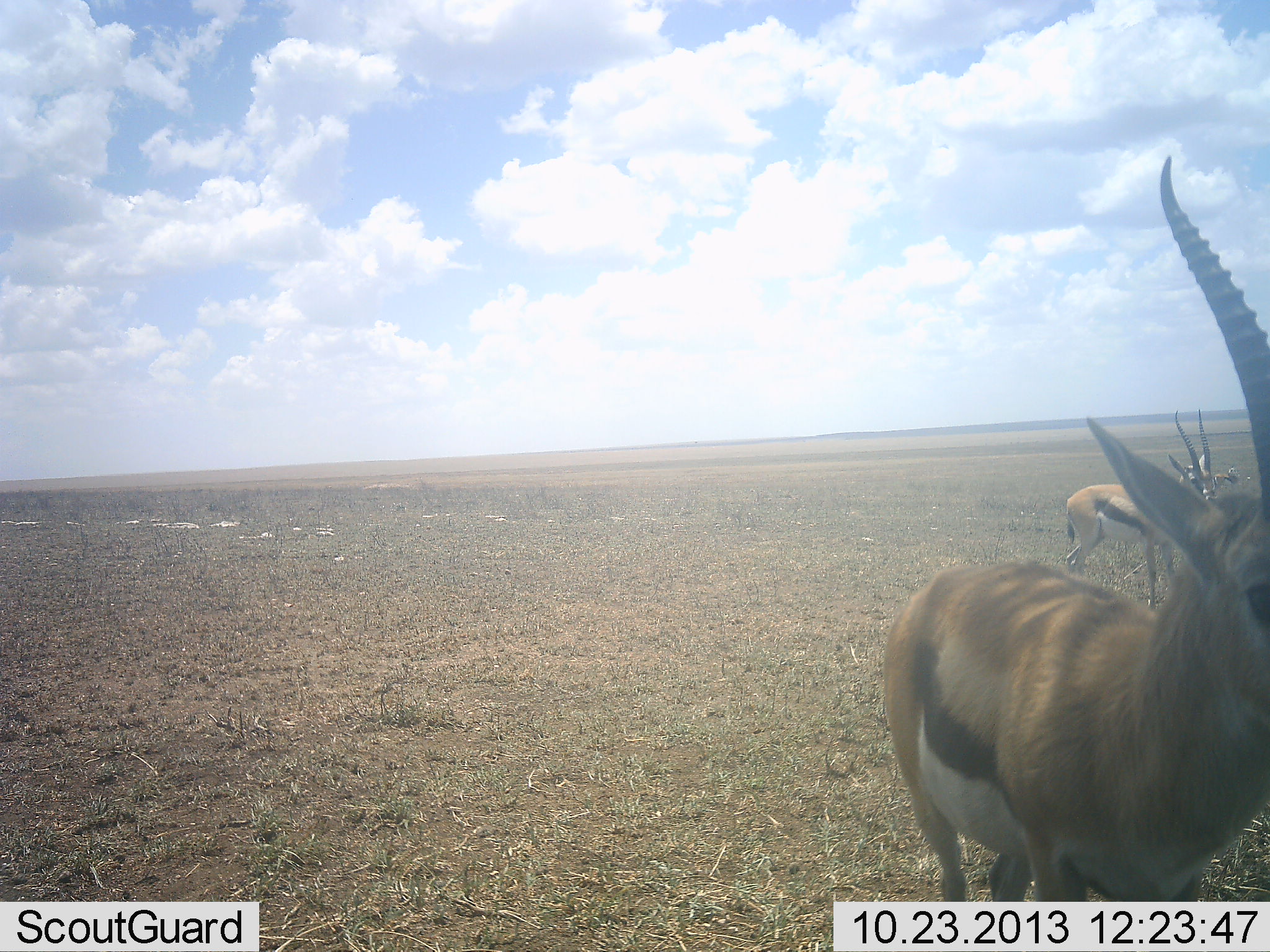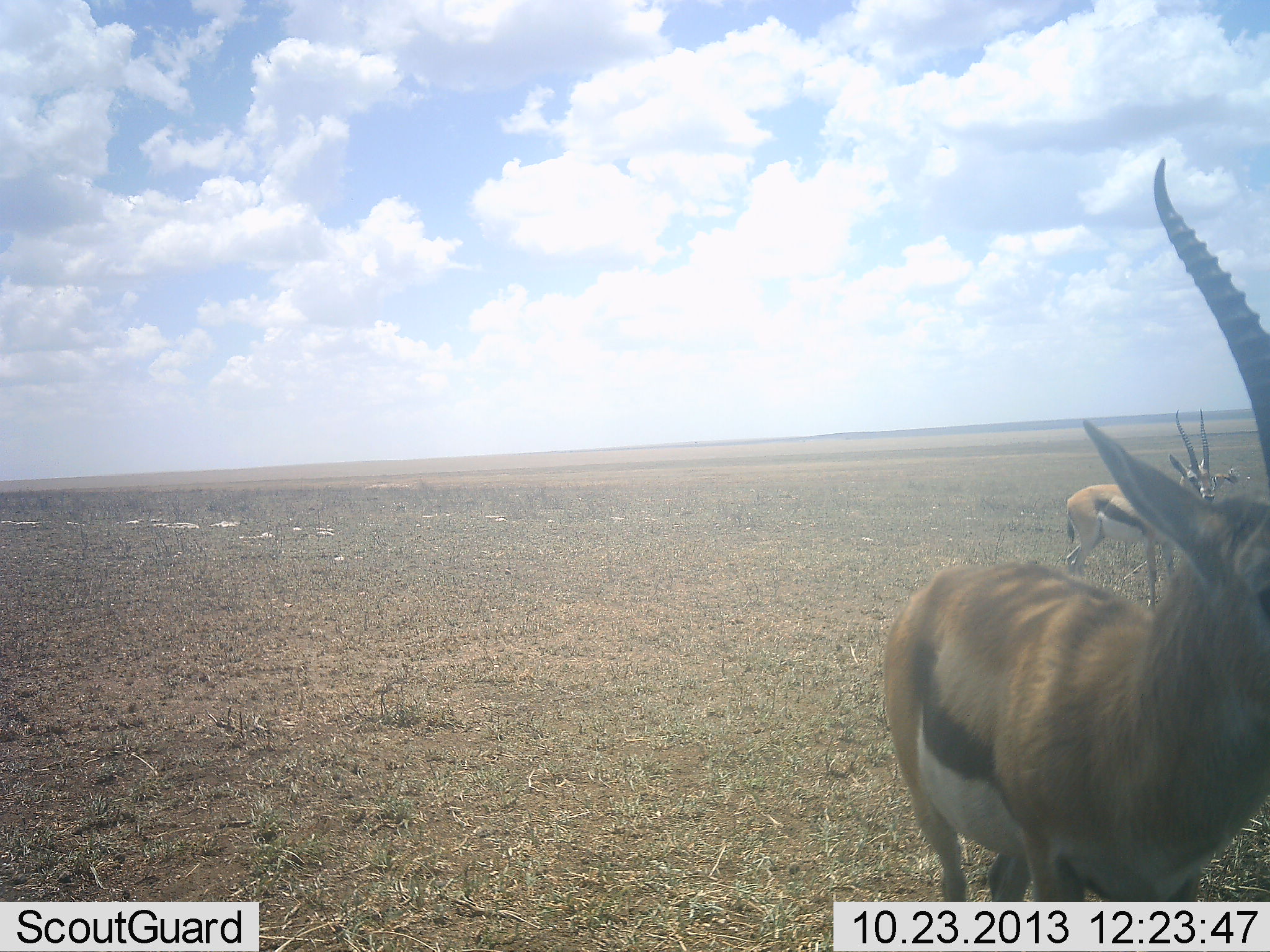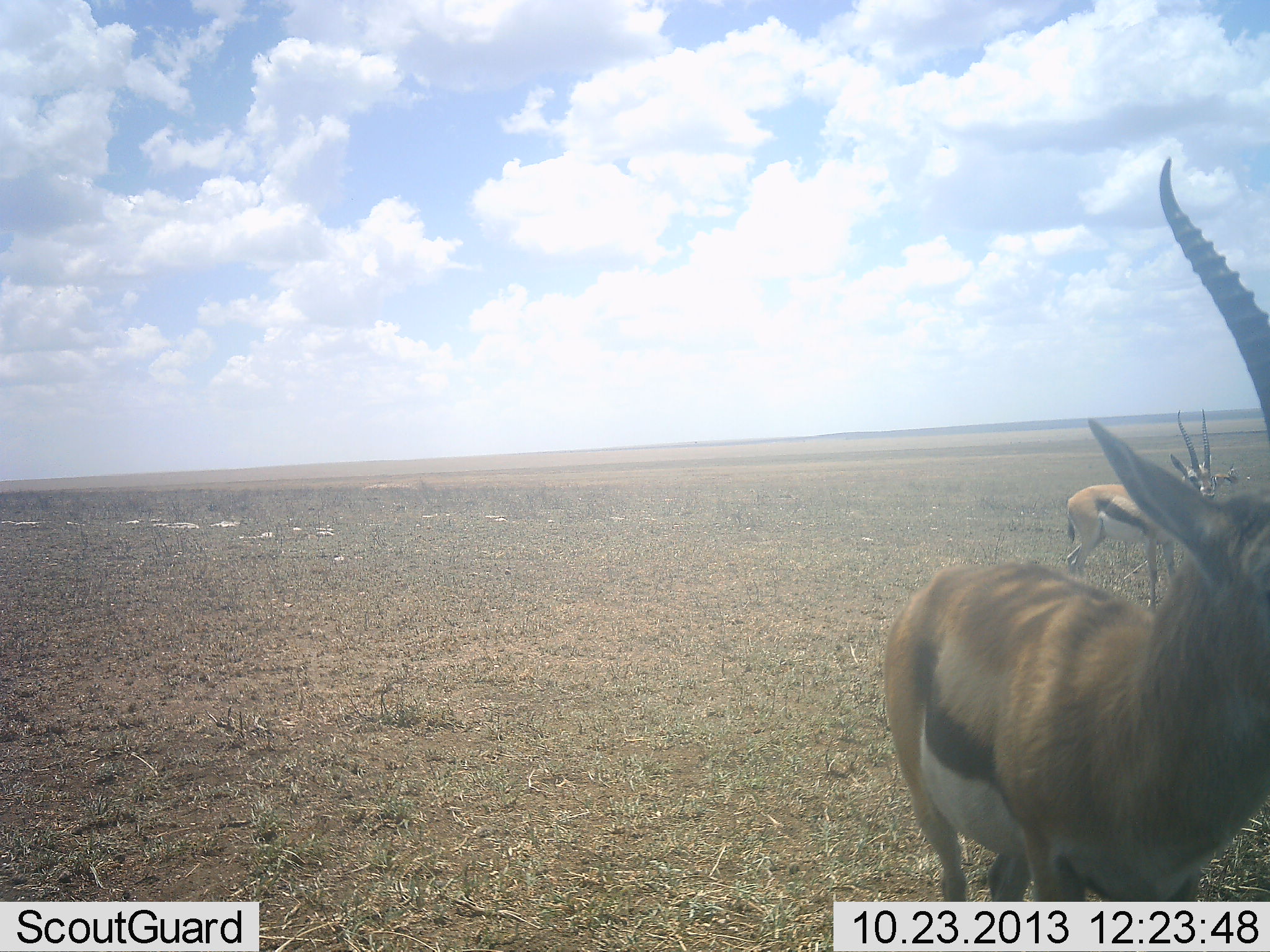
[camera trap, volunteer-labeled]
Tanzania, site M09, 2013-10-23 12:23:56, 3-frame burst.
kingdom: Animalia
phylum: Chordata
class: Mammalia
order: Artiodactyla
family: Bovidae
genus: Eudorcas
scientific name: Eudorcas thomsonii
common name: thomson's gazelle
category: gazellethomsons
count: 2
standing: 97%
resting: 0%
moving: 3%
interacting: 3%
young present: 0%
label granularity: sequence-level